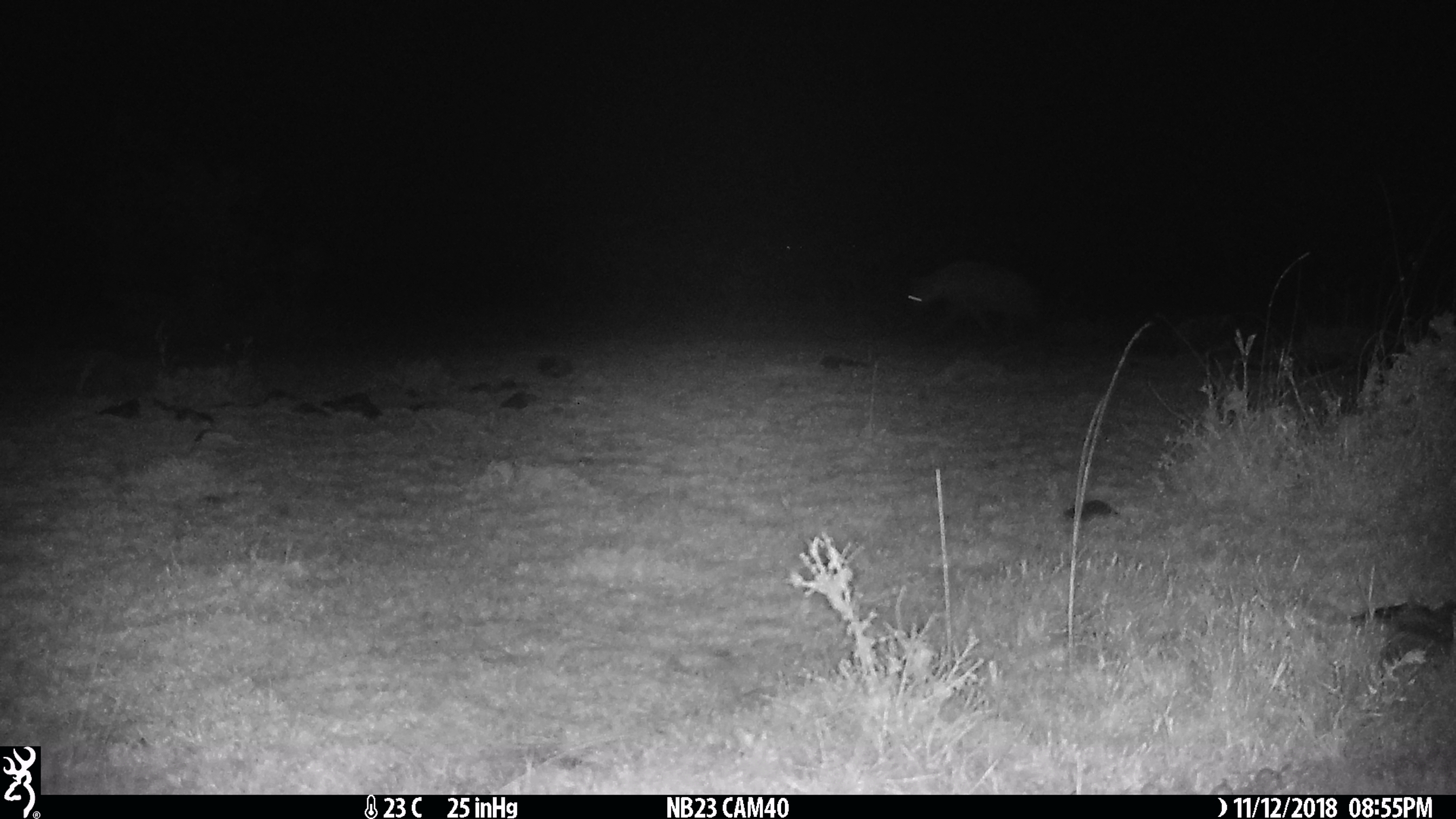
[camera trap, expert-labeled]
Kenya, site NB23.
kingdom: Animalia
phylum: Chordata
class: Mammalia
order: Carnivora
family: Hyaenidae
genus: Crocuta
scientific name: Crocuta crocuta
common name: spotted hyena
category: hyena spotted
Hyena spotted (spotted hyena) (Crocuta crocuta).